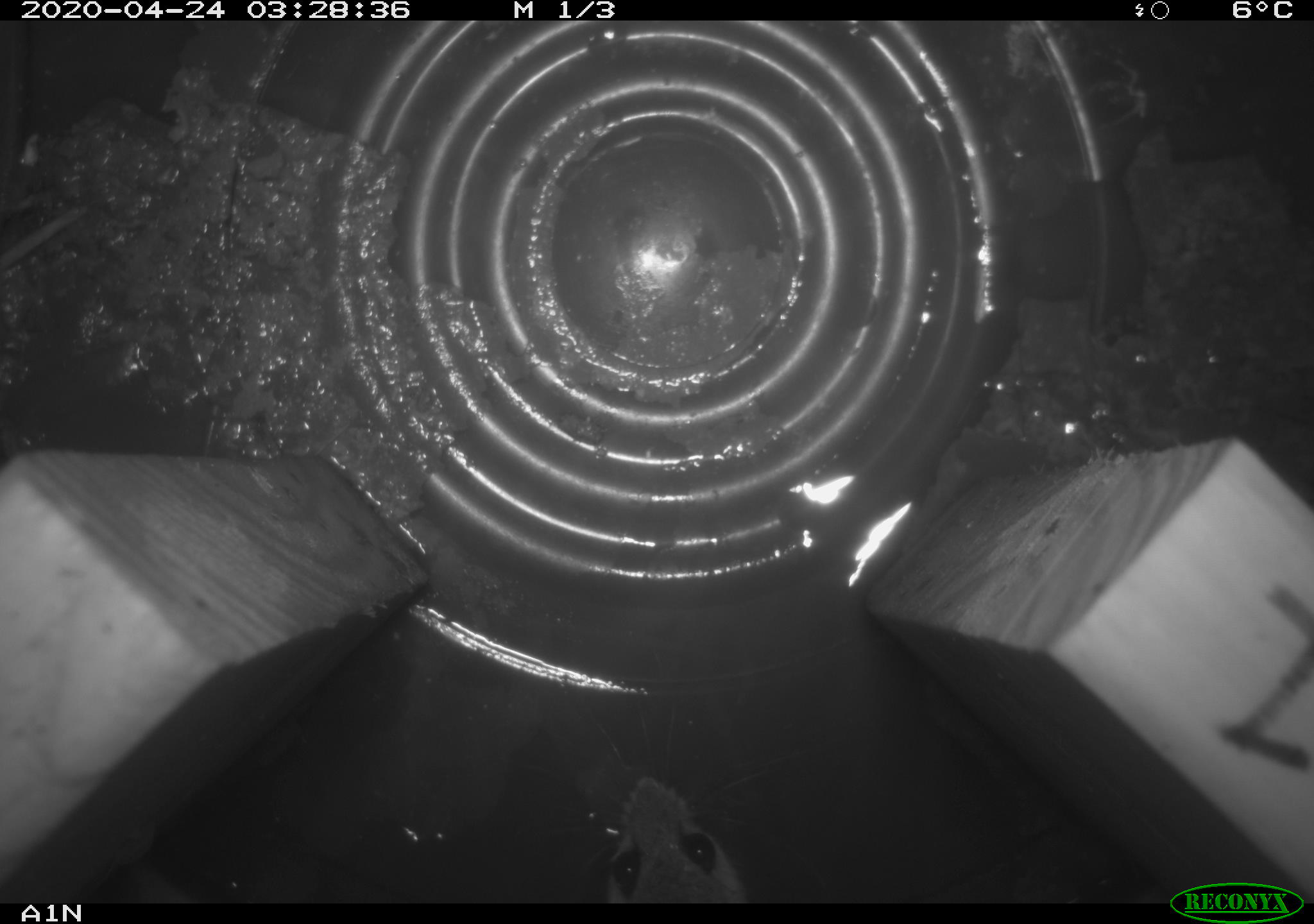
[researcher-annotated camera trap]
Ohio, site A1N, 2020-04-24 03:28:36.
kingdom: Animalia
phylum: Chordata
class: Mammalia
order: Rodentia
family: Cricetidae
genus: Peromyscus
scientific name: Peromyscus leucopus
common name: white-footed mouse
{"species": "white-footed mouse (Peromyscus leucopus)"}